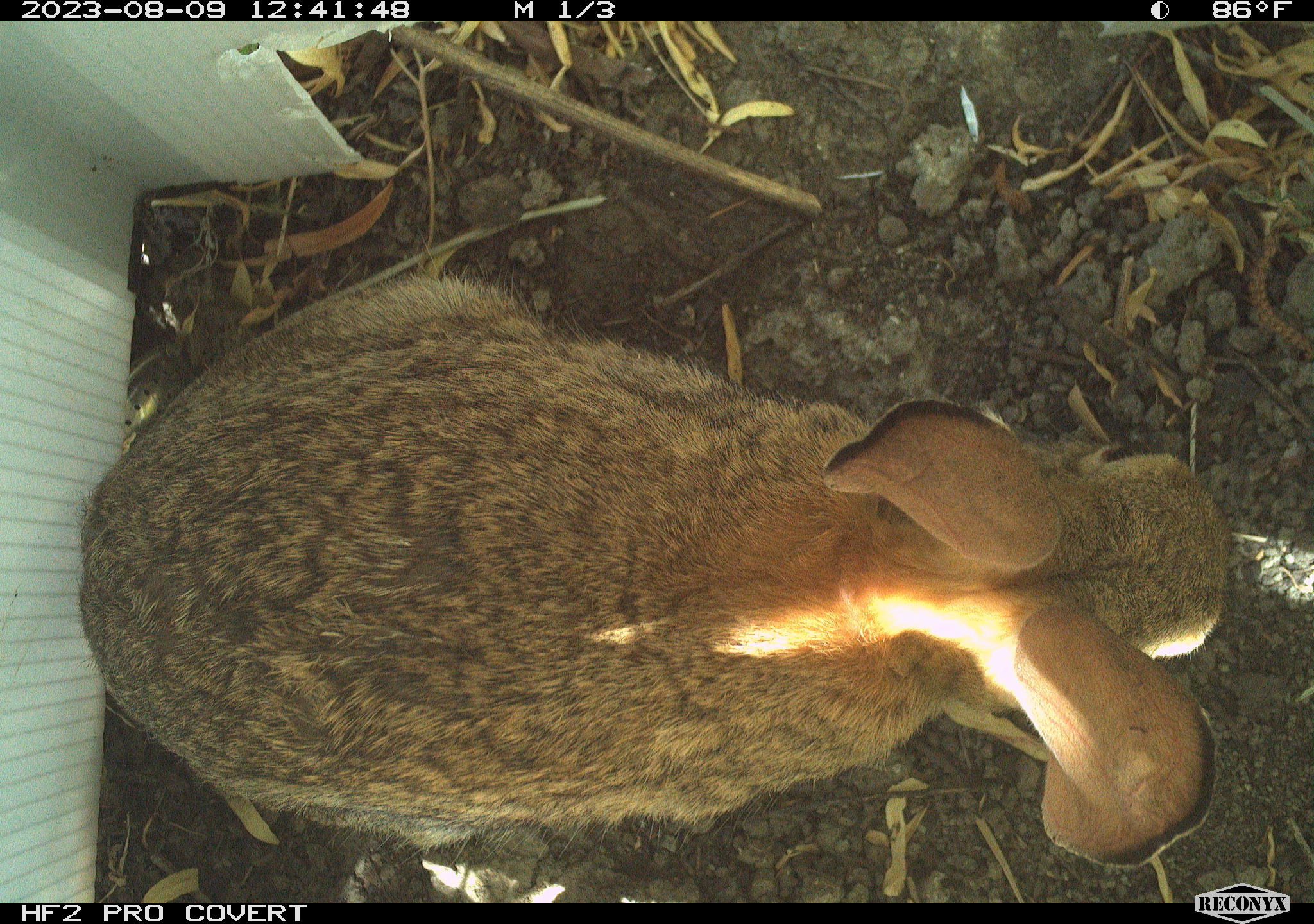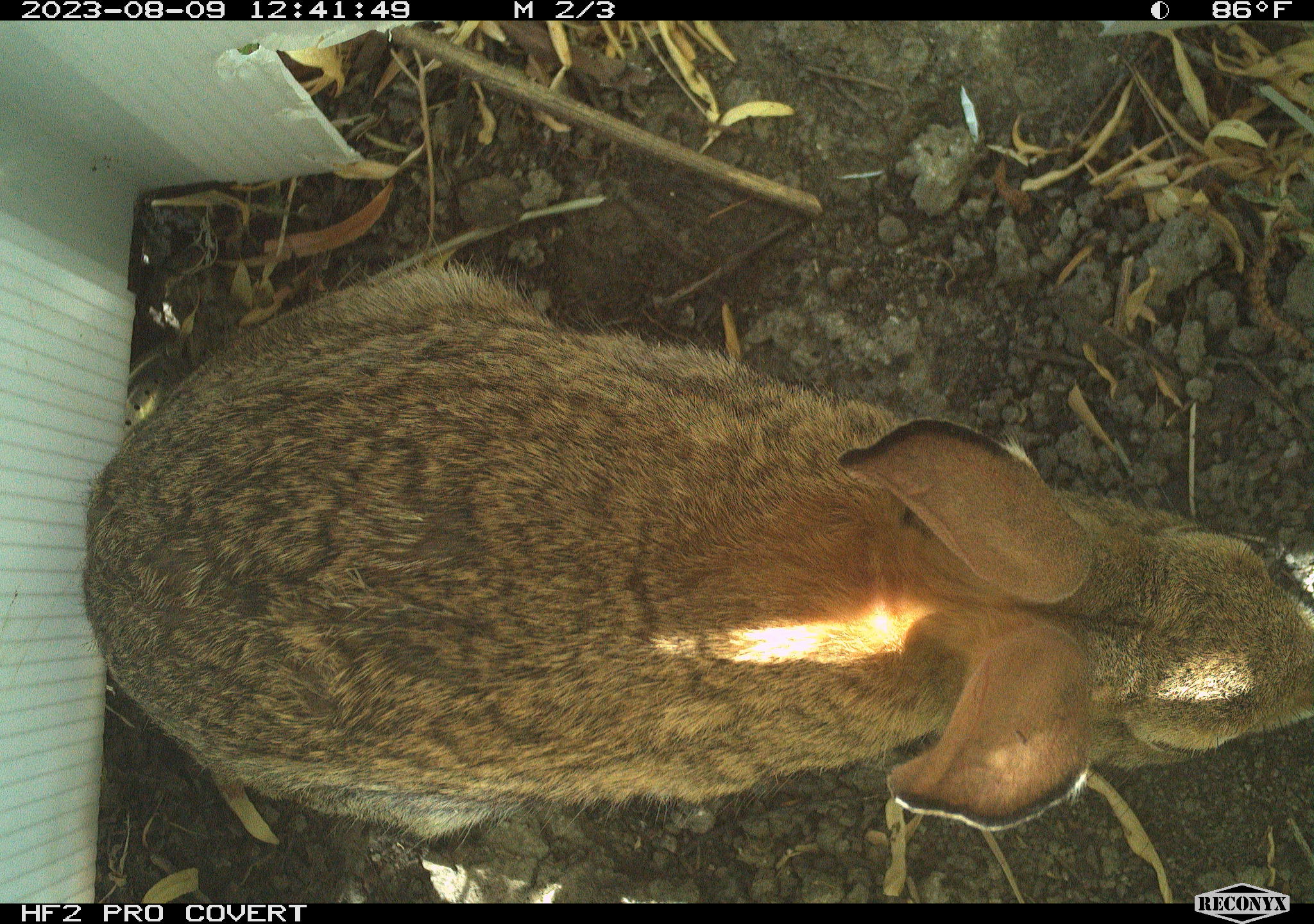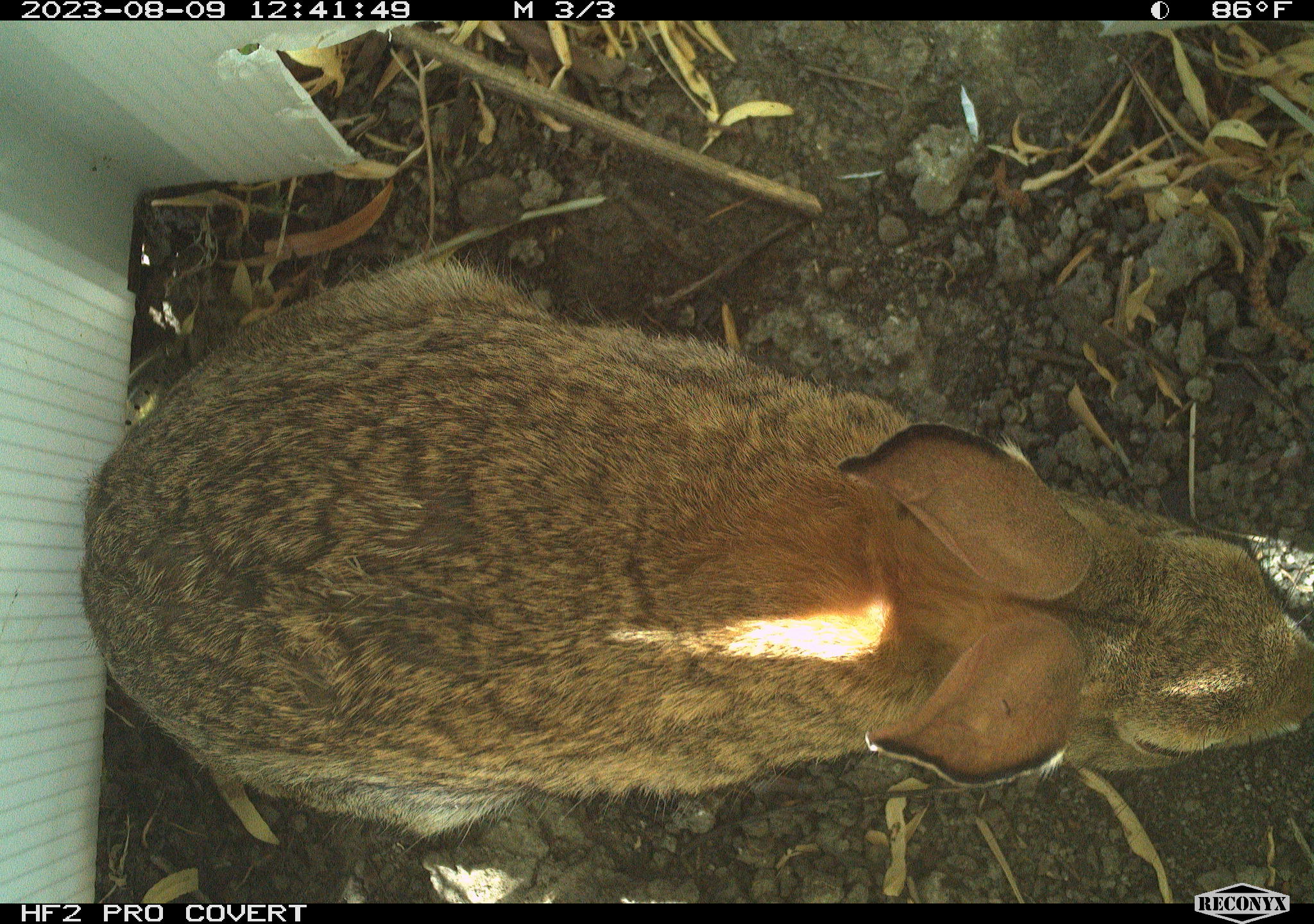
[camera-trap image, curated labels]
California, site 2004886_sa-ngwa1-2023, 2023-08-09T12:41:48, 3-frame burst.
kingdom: Animalia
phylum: Chordata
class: Mammalia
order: Lagomorpha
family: Leporidae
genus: Sylvilagus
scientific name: Sylvilagus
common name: cottontail rabbits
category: sylvilagus species